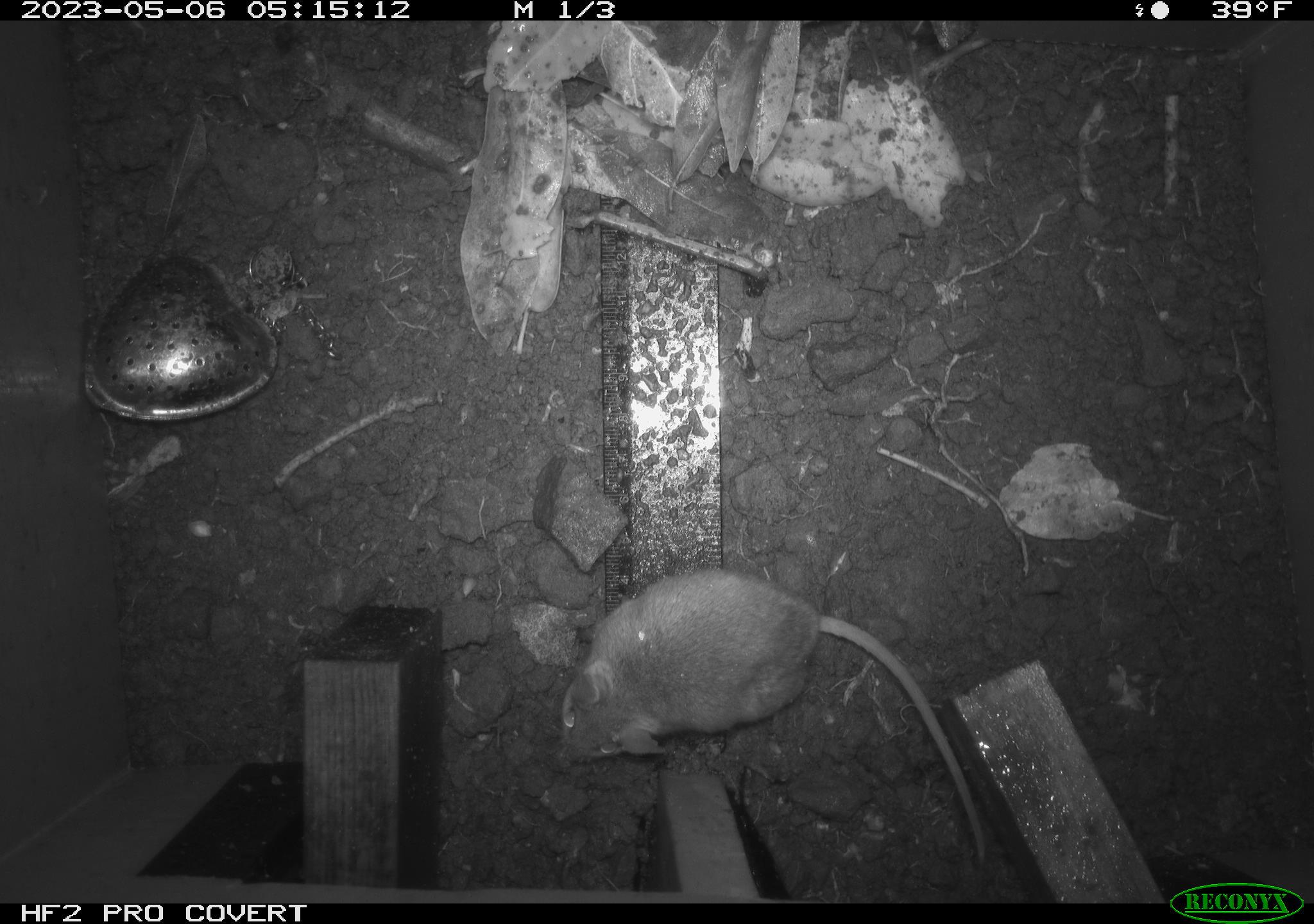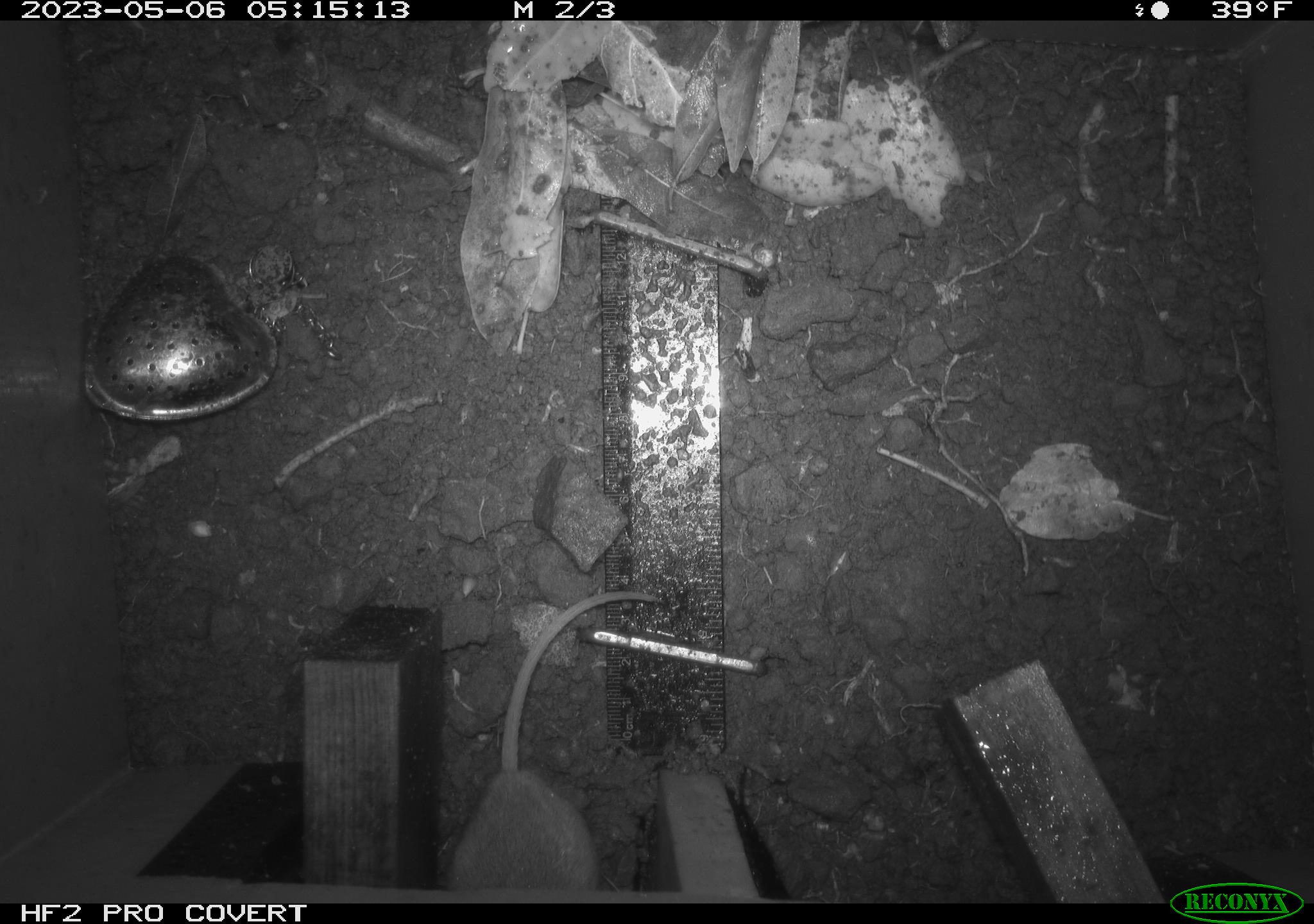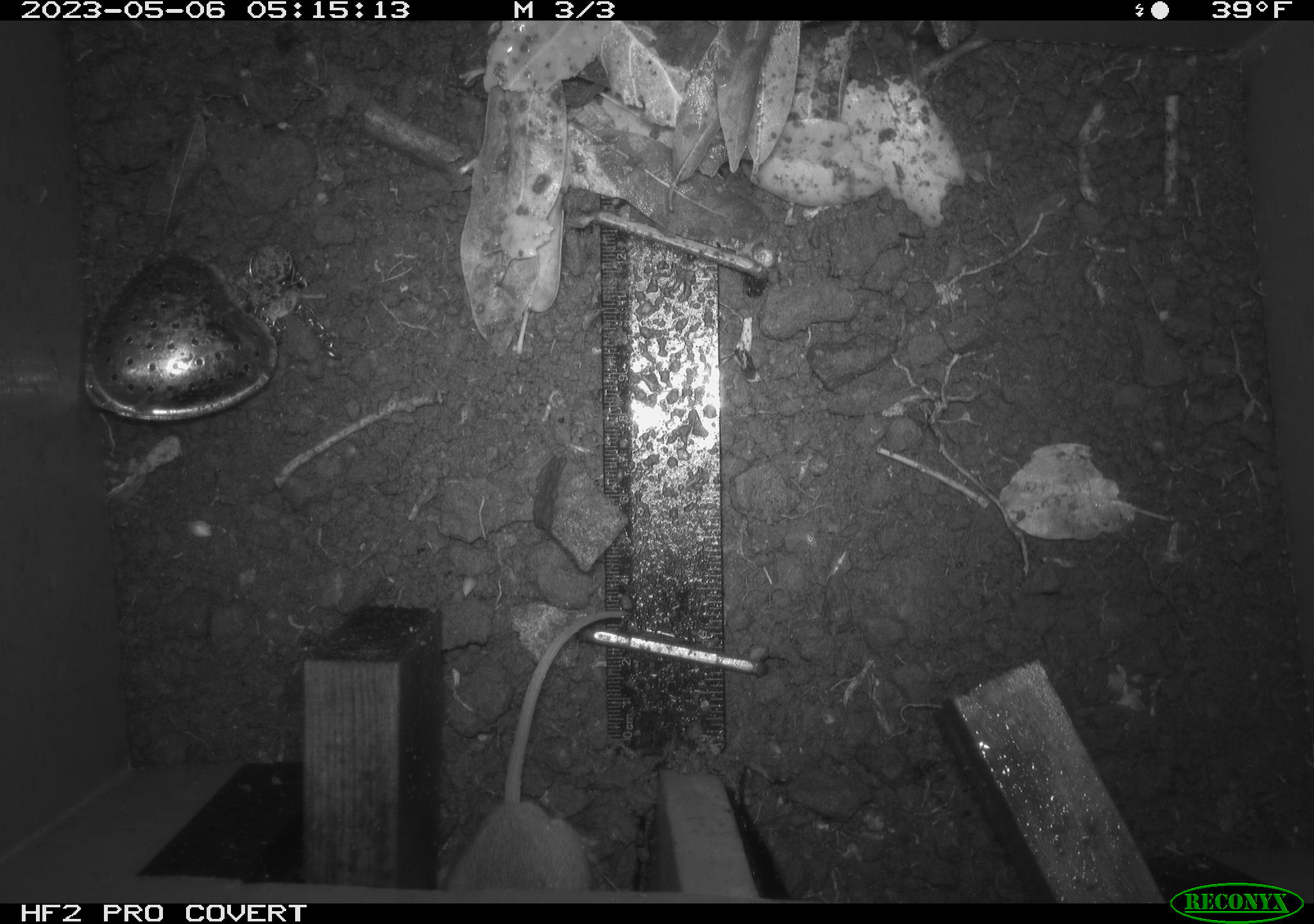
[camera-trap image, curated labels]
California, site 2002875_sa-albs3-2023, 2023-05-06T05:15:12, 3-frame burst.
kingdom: Animalia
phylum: Chordata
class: Mammalia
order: Rodentia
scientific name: Rodentia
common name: mouse species